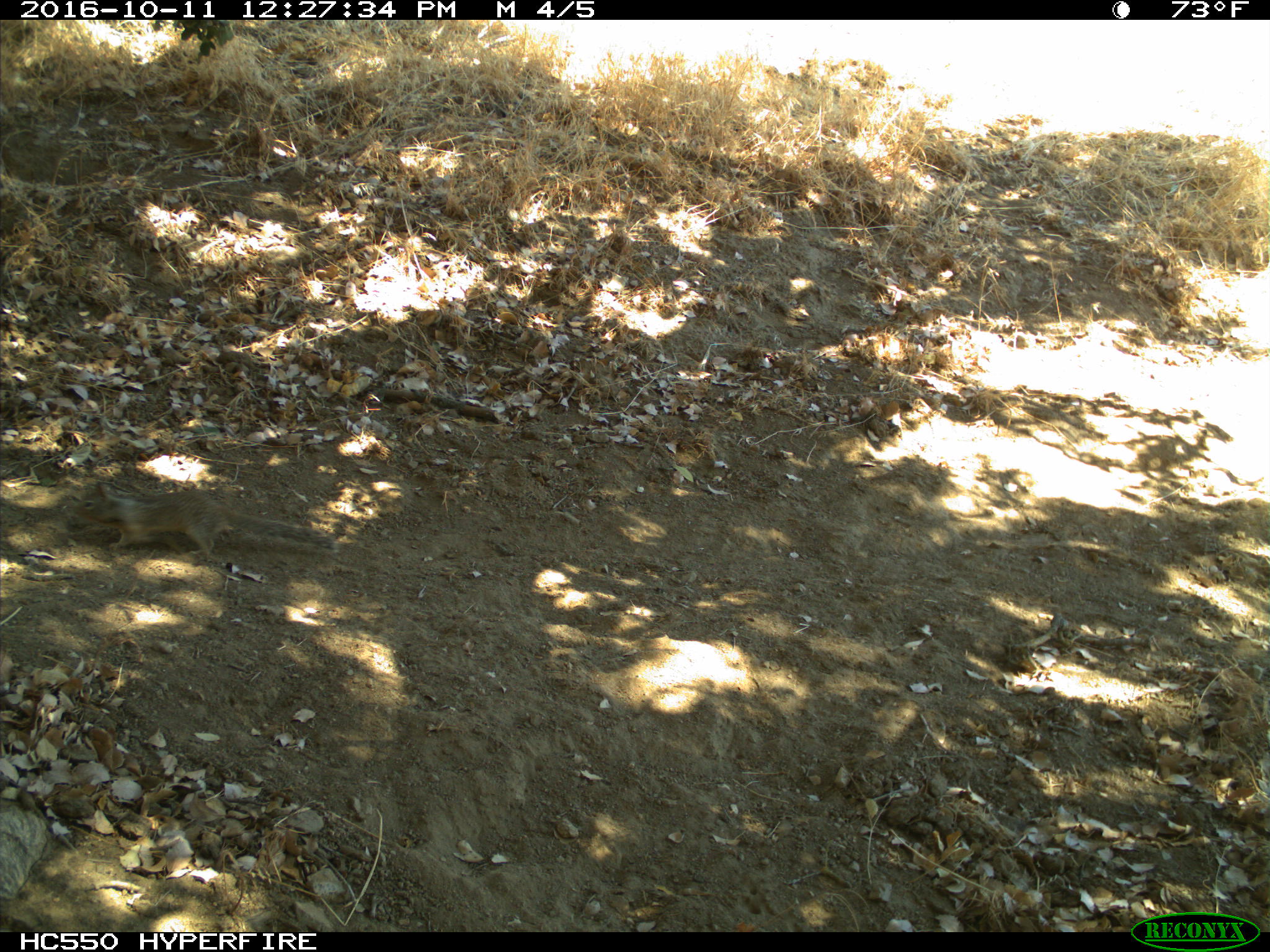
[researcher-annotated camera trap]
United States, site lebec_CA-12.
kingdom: Animalia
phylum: Chordata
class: Mammalia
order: Rodentia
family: Sciuridae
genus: Otospermophilus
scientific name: Otospermophilus beecheyi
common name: california ground squirrel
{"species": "Otospermophilus beecheyi (california ground squirrel)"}